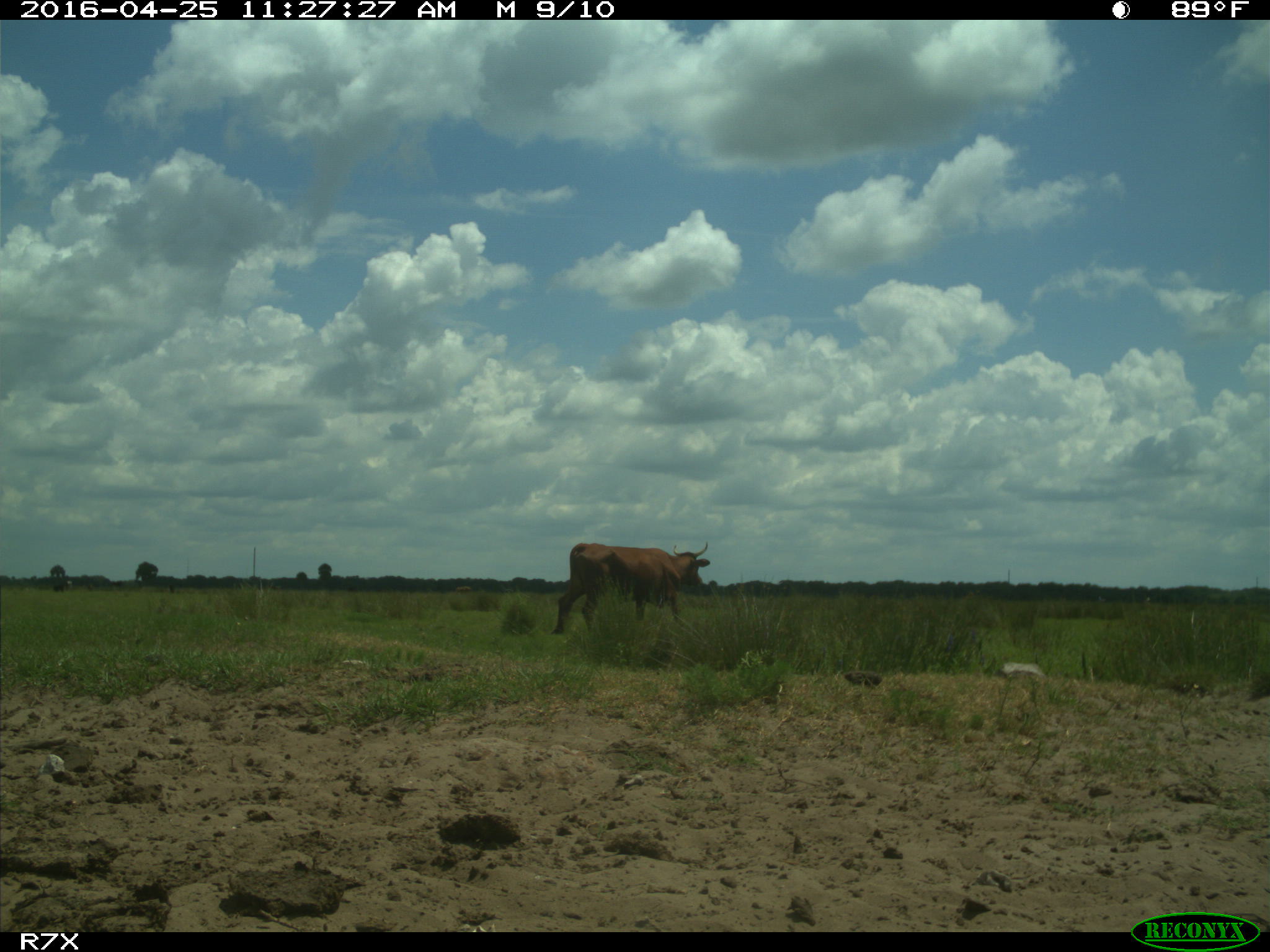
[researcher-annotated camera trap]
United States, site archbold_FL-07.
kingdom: Animalia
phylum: Chordata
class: Mammalia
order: Artiodactyla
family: Bovidae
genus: Bos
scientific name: Bos taurus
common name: domestic cow